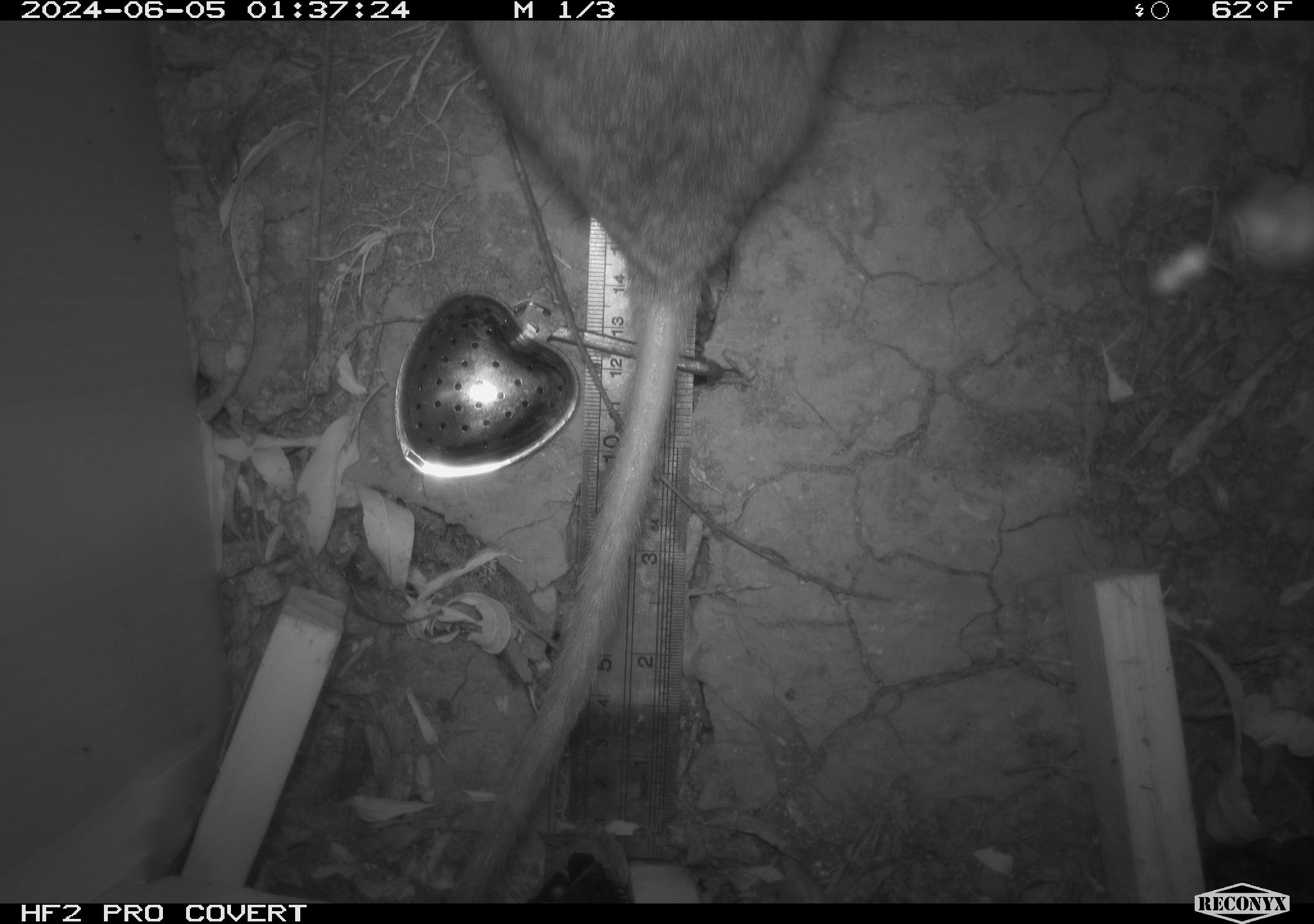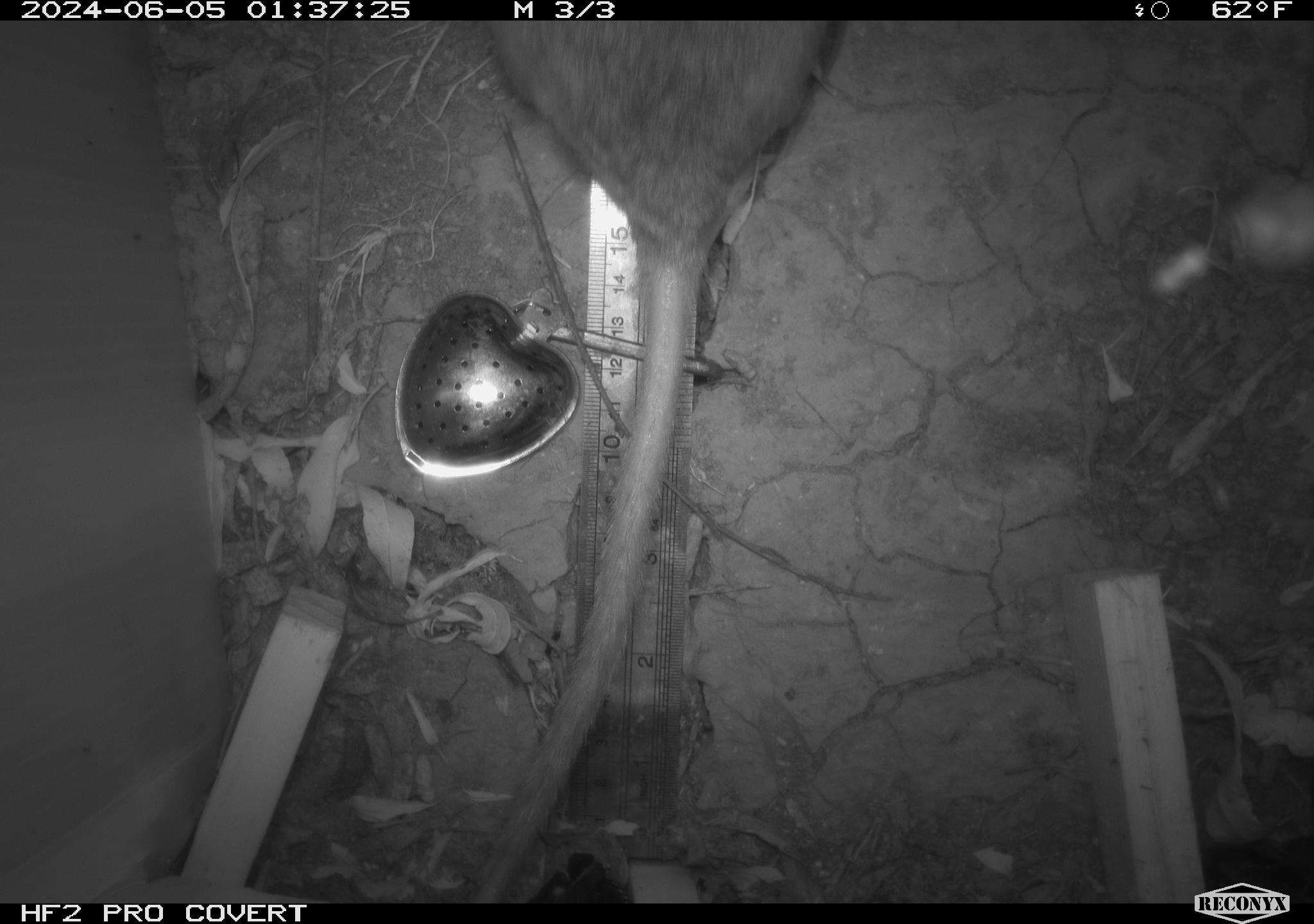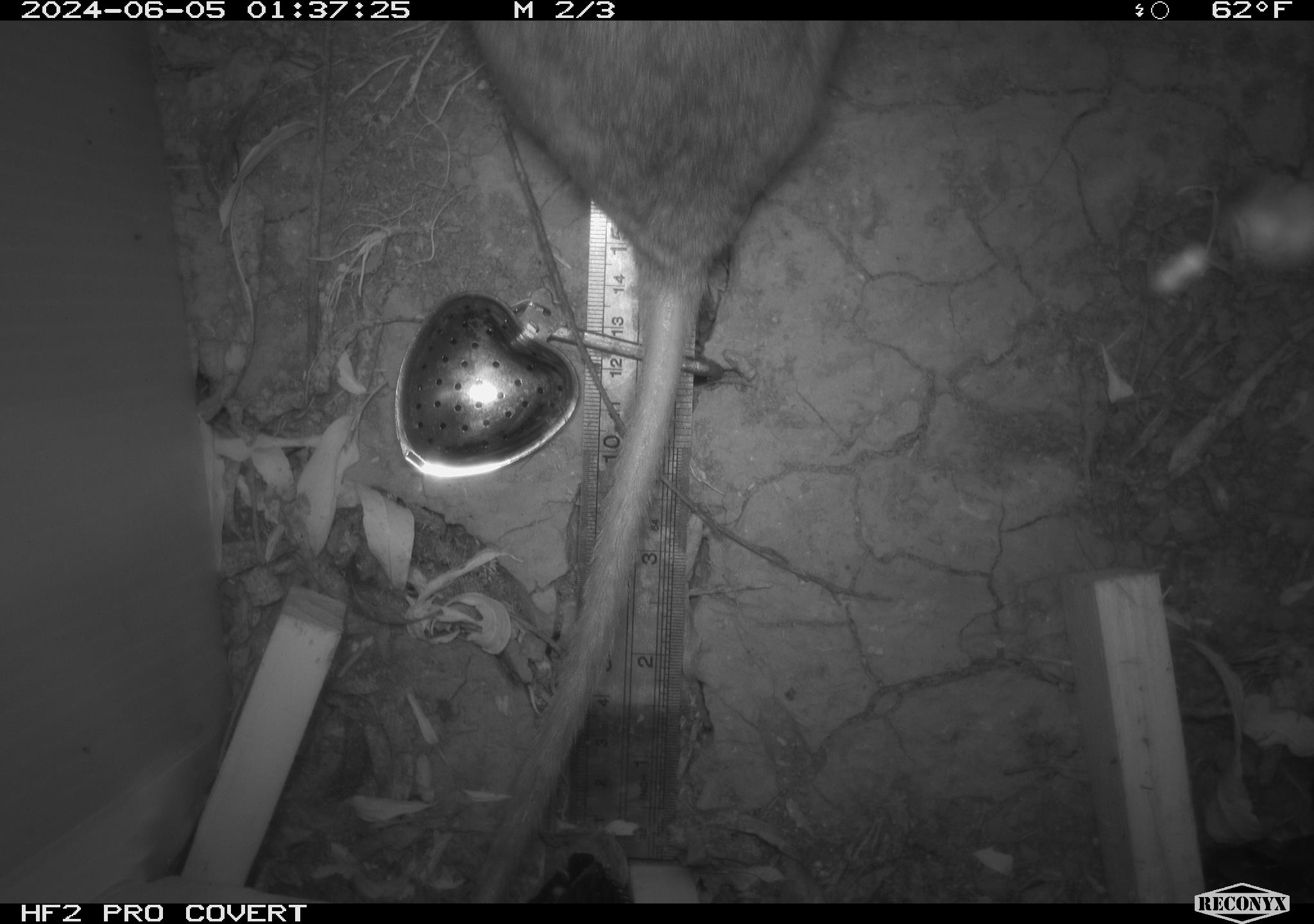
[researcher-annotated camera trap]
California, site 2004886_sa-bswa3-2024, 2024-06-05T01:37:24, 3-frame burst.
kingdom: Animalia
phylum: Chordata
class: Mammalia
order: Rodentia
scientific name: Rodentia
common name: woodrat or rat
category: woodrat or rat species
Woodrat or rat species (woodrat or rat) (Rodentia).